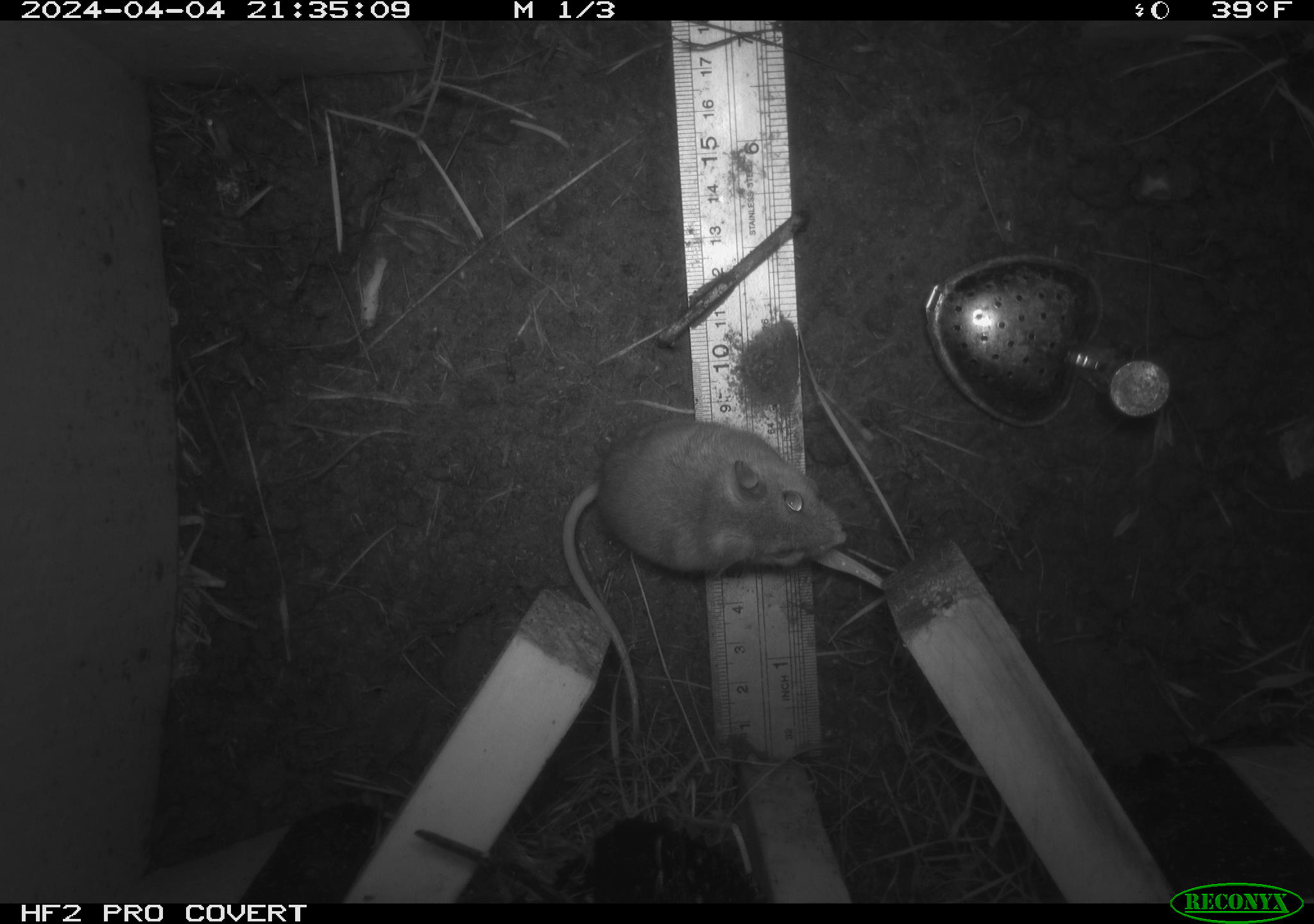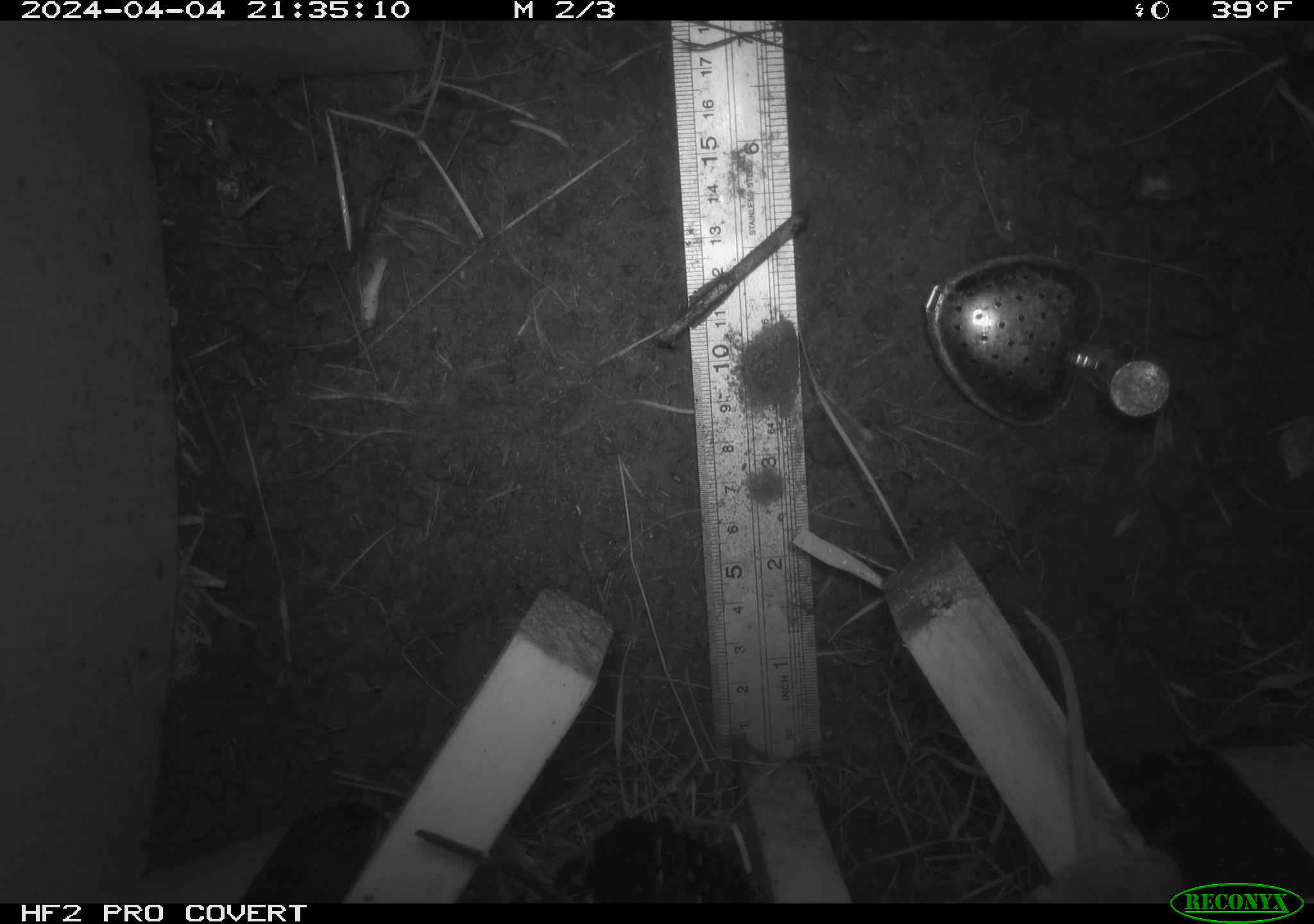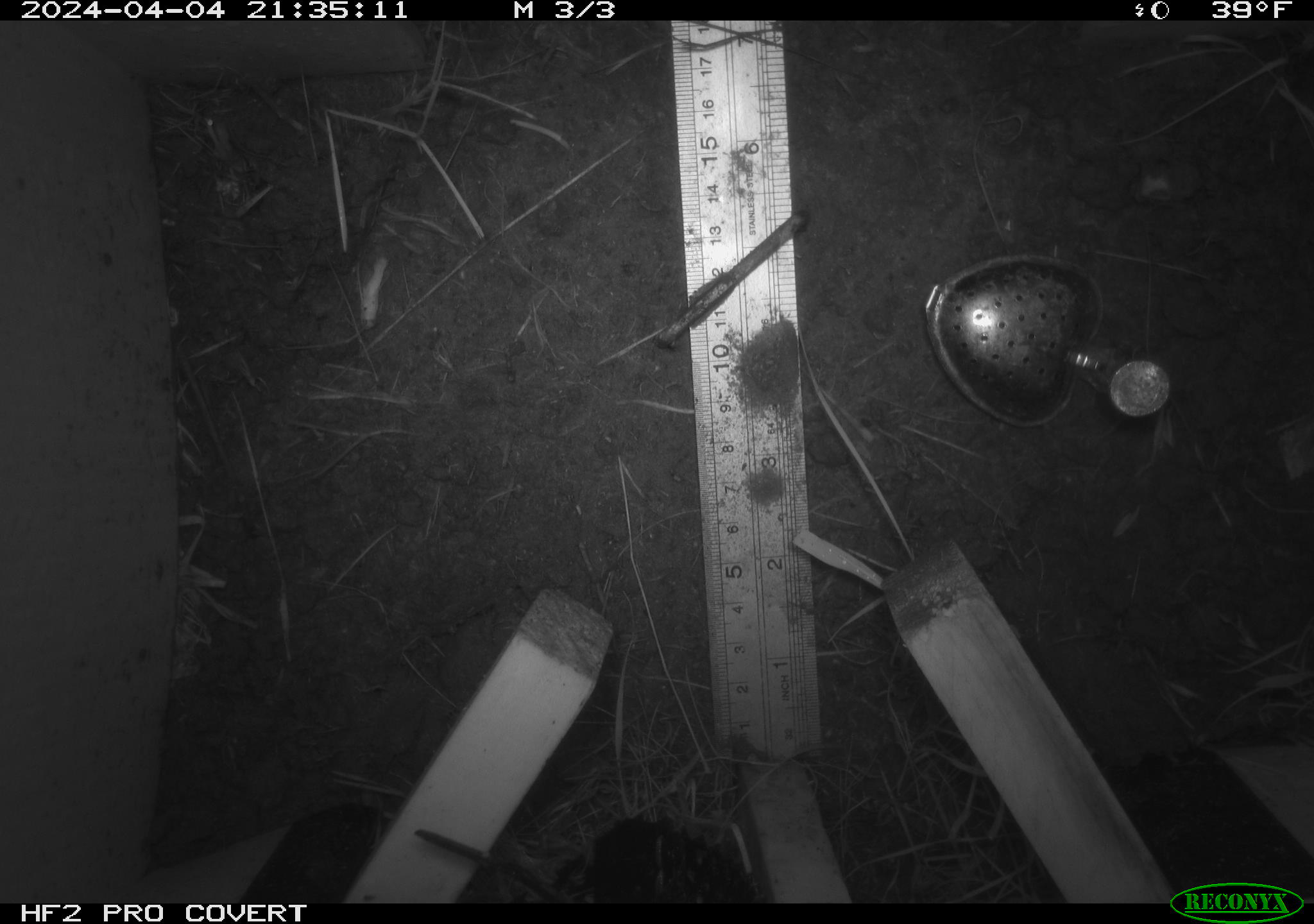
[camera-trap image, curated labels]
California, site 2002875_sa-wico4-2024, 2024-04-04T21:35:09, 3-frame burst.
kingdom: Animalia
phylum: Chordata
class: Mammalia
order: Rodentia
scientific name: Rodentia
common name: rodent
Rodent (Rodentia).